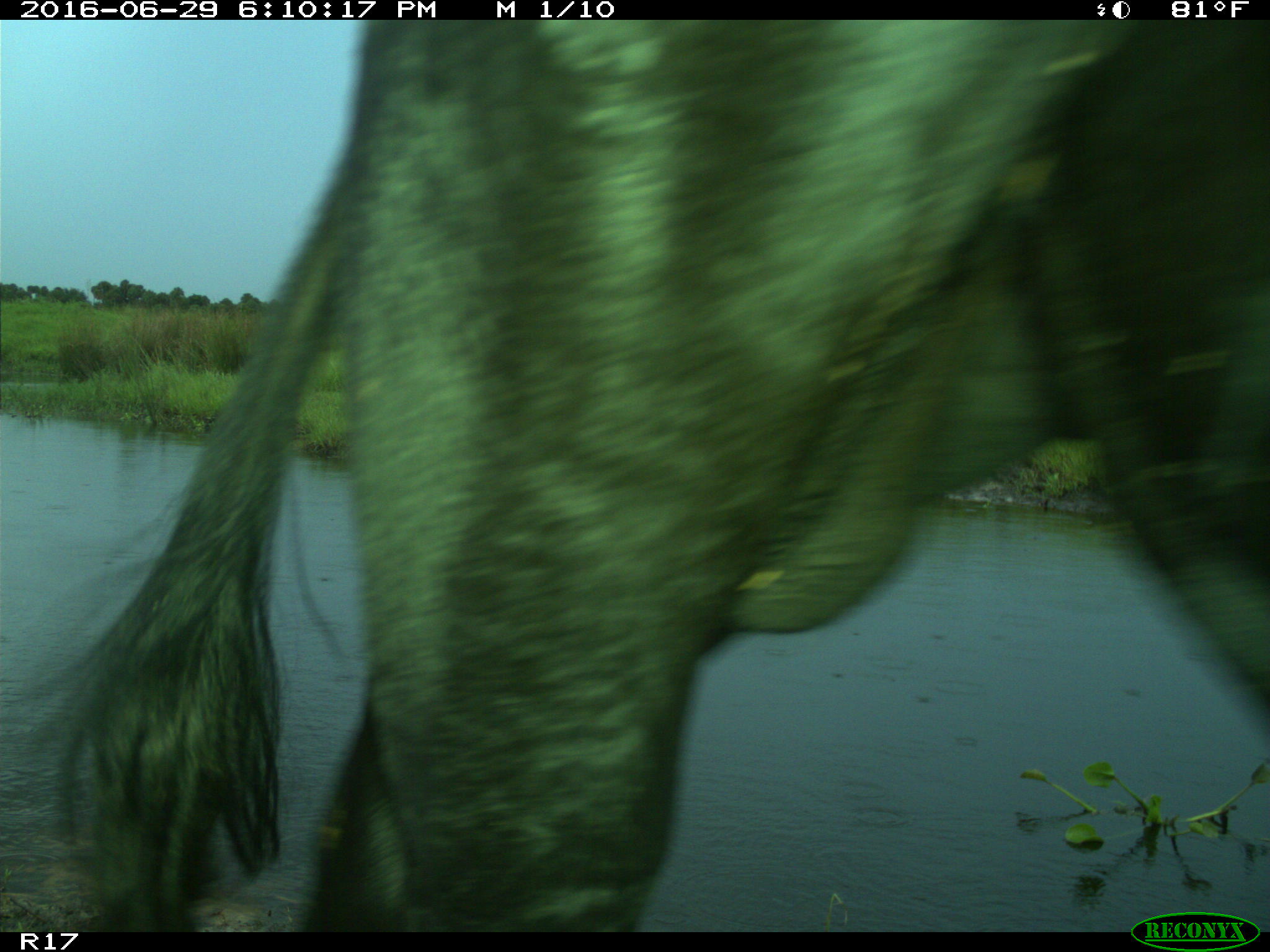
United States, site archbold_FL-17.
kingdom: Animalia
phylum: Chordata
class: Mammalia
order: Artiodactyla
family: Bovidae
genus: Bos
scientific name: Bos taurus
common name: domestic cow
Bos taurus (domestic cow).